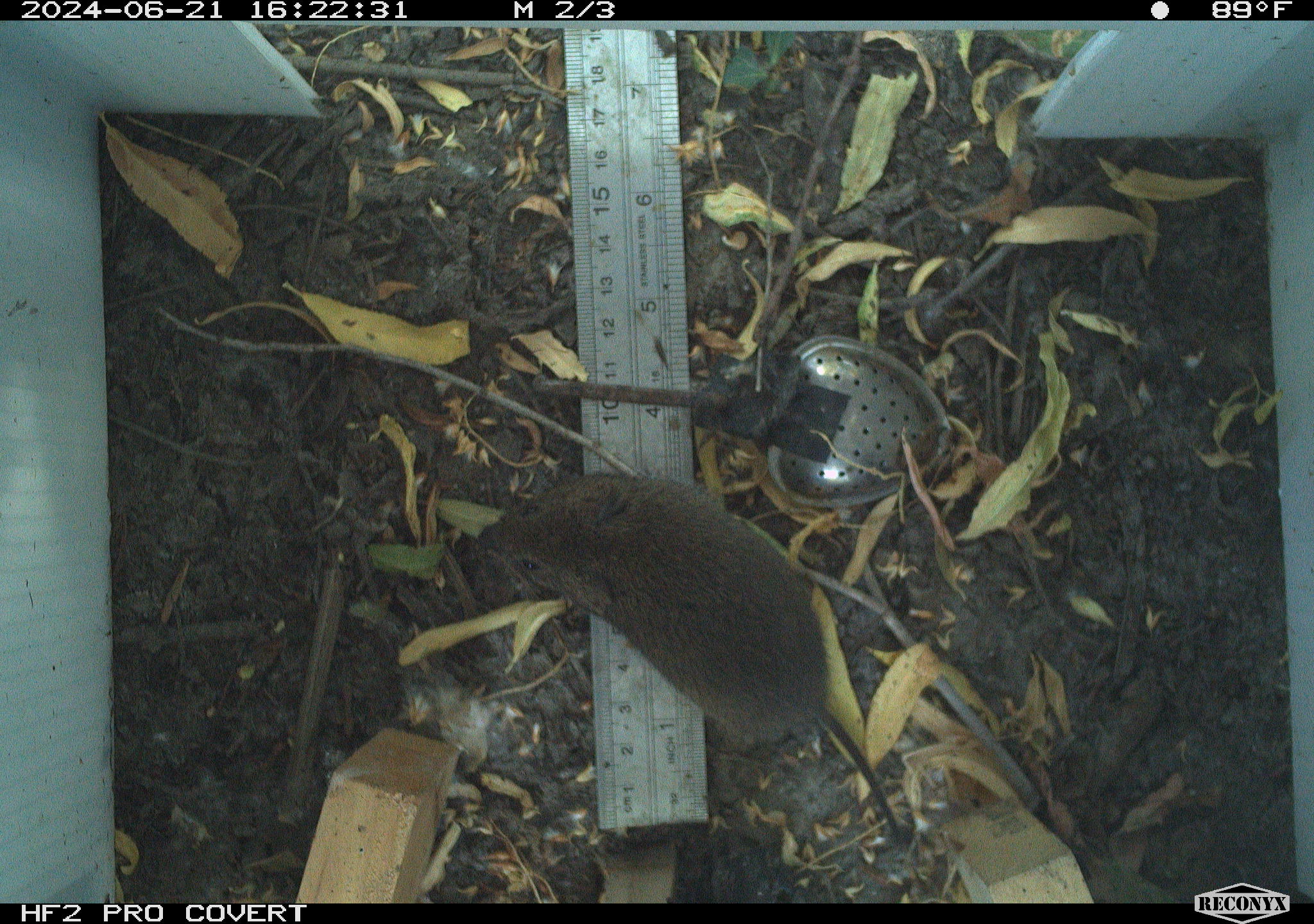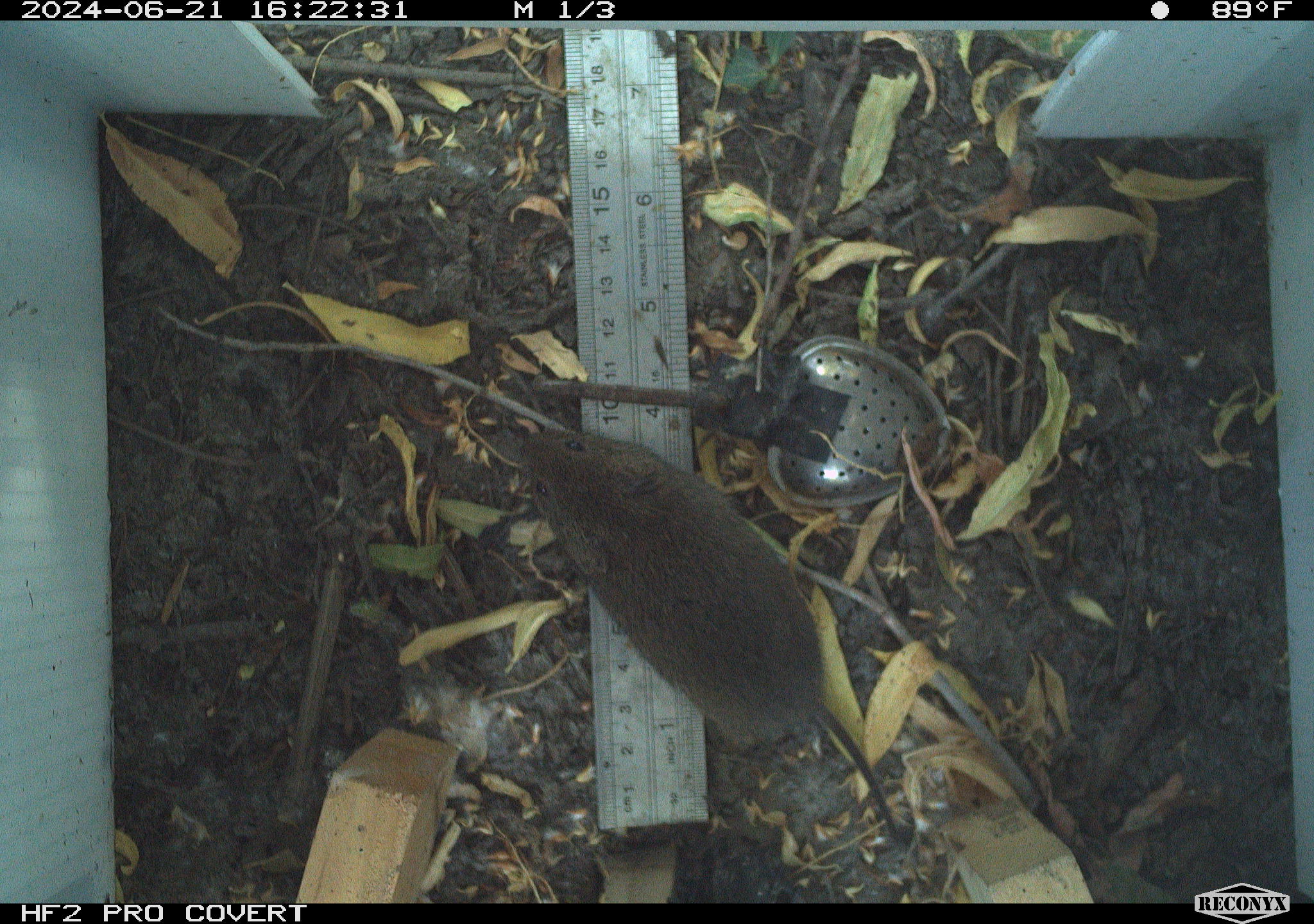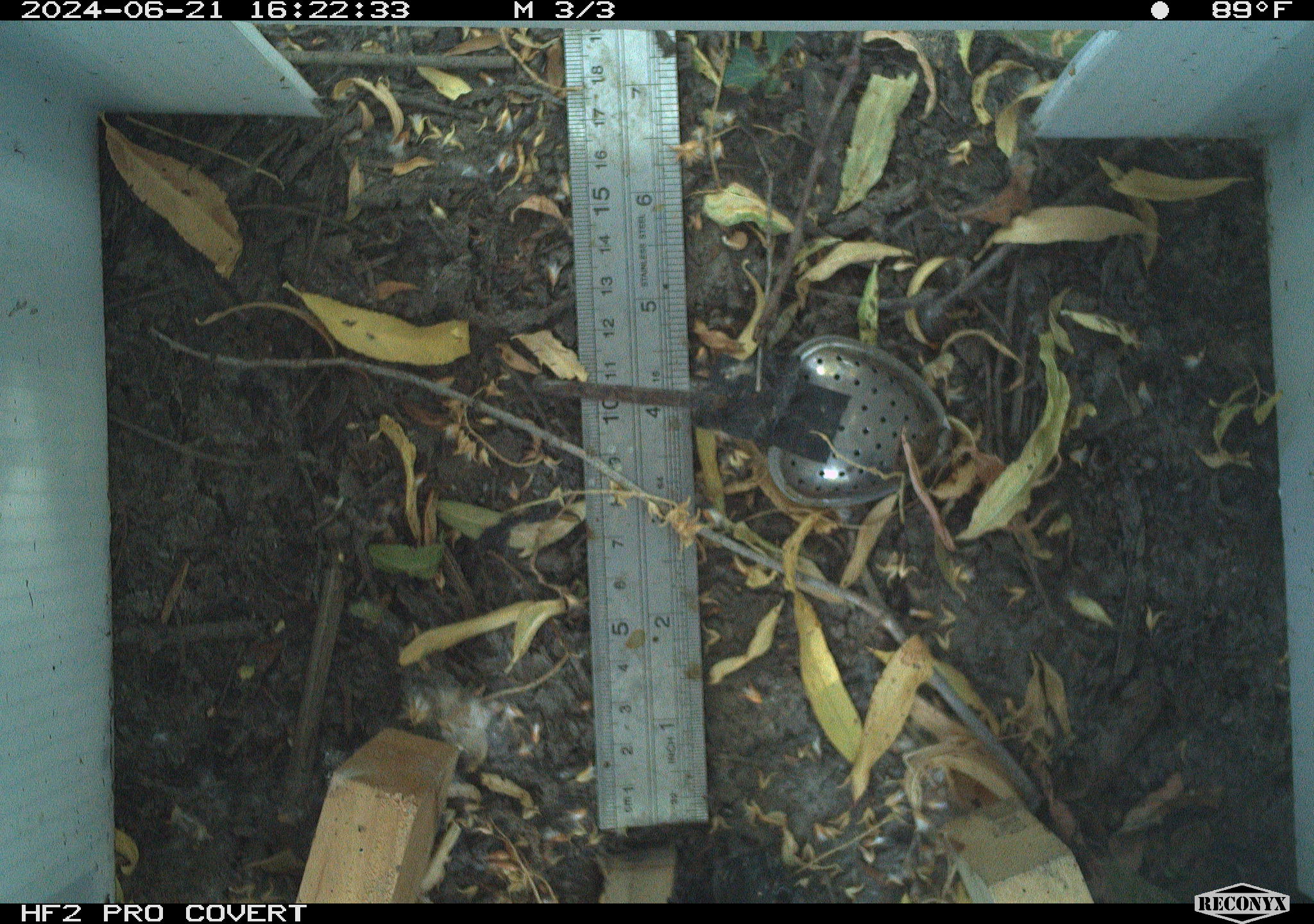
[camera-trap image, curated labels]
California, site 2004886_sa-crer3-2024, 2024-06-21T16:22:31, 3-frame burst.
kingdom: Animalia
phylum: Chordata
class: Mammalia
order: Rodentia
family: Cricetidae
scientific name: Arvicolinae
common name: voles, lemmings, and muskrats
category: arvicolinae subfamily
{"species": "arvicolinae subfamily (voles, lemmings, and muskrats) (Arvicolinae)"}